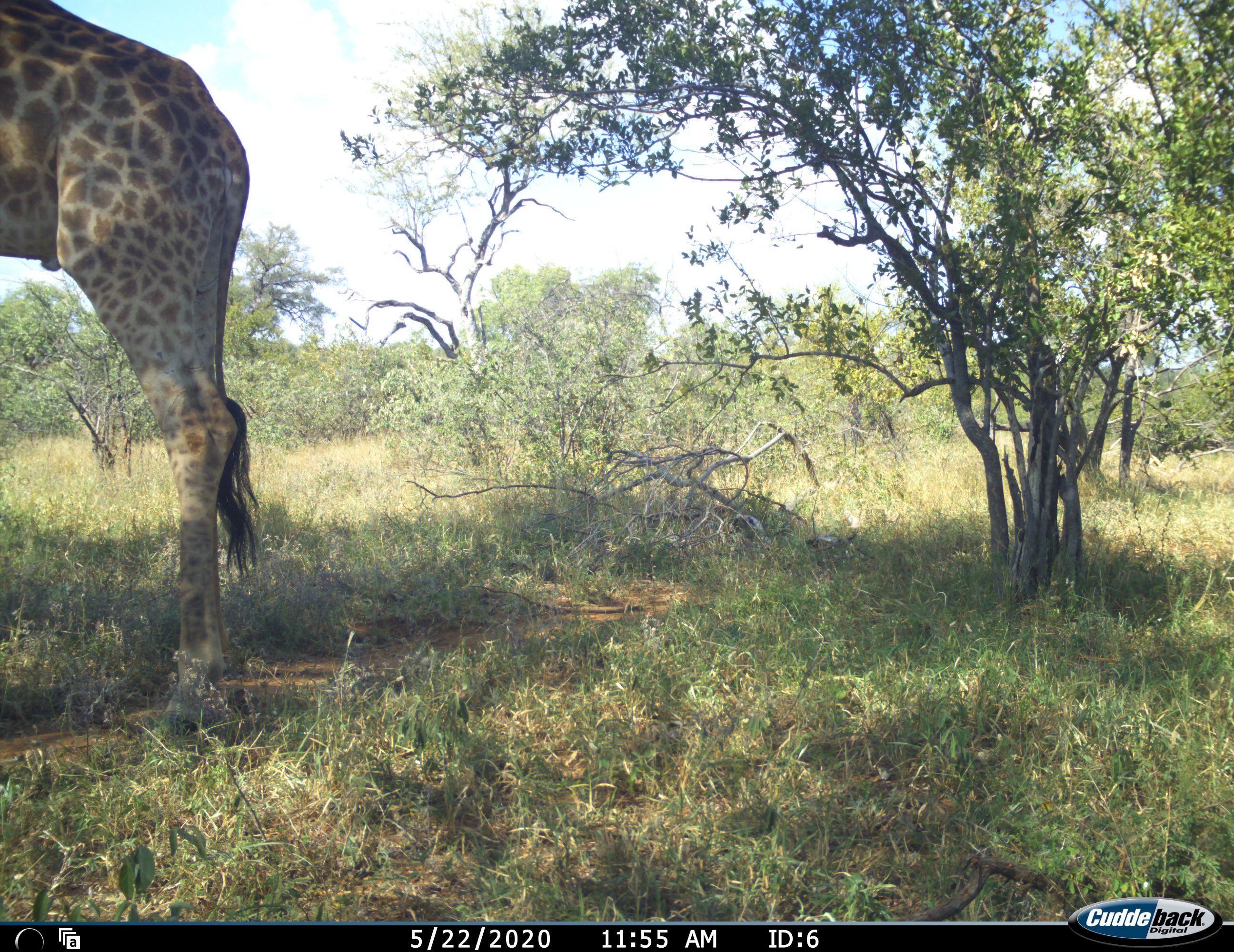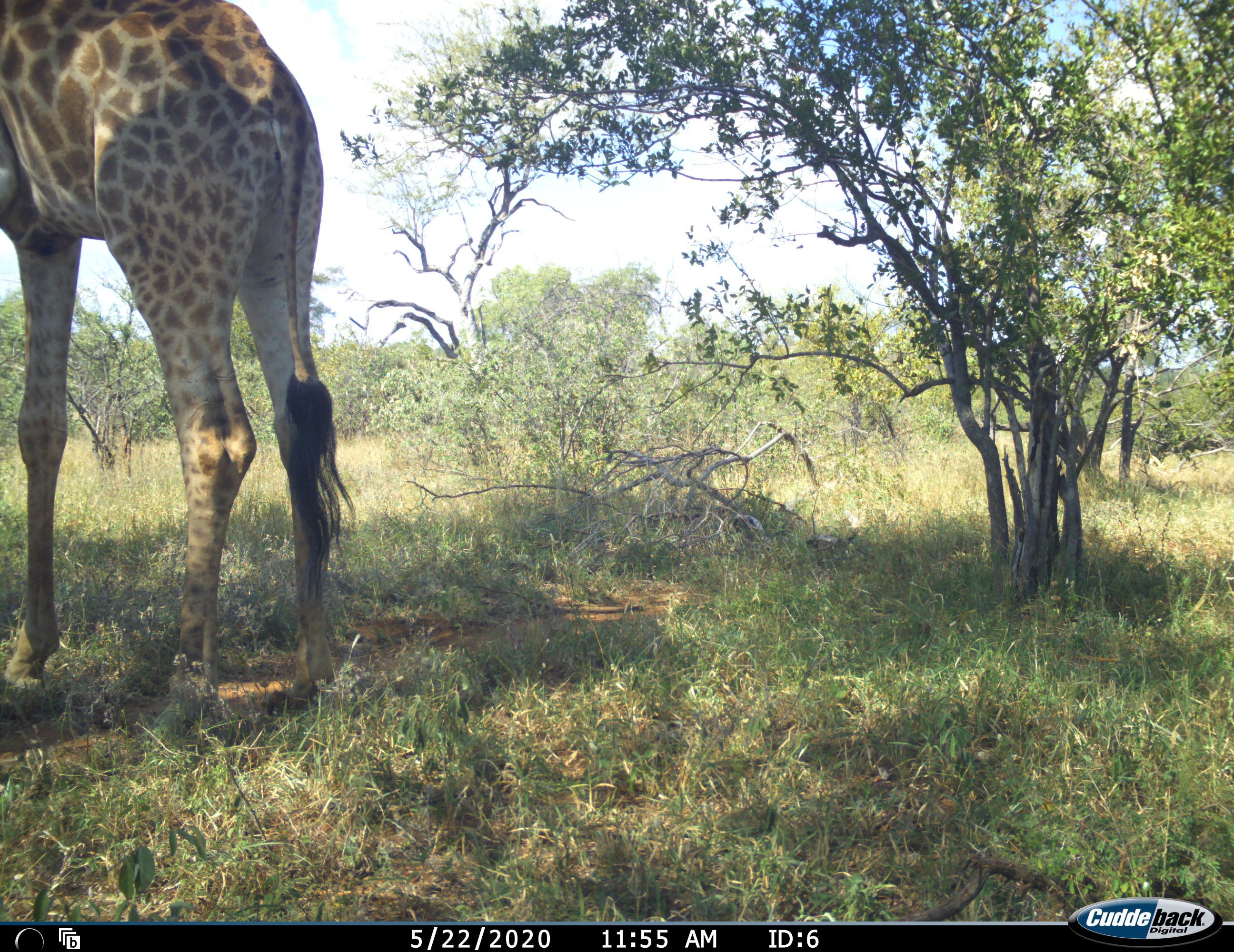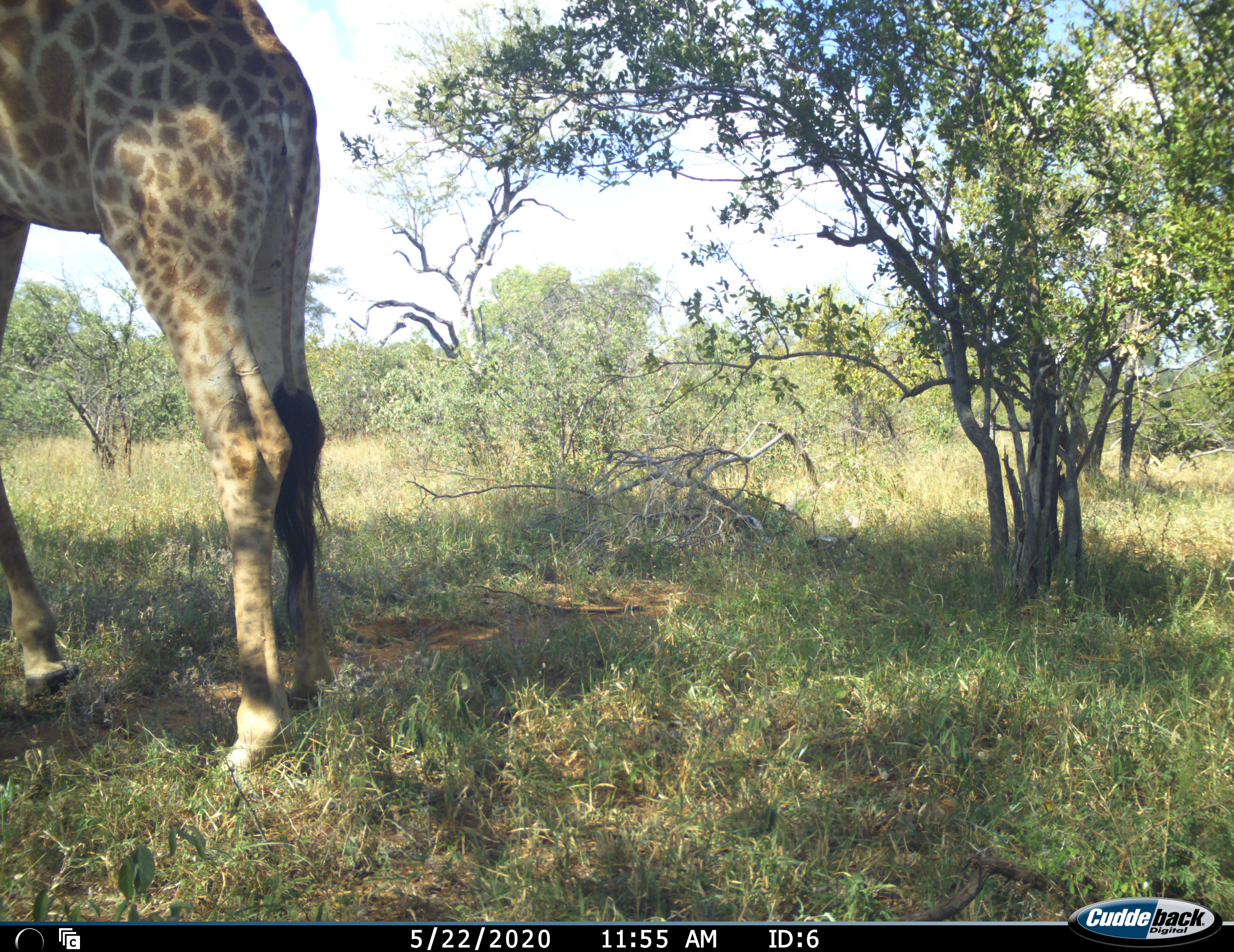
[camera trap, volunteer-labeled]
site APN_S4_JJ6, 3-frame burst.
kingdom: Animalia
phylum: Chordata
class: Mammalia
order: Artiodactyla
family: Giraffidae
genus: Giraffa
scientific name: Giraffa camelopardalis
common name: giraffe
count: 1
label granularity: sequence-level